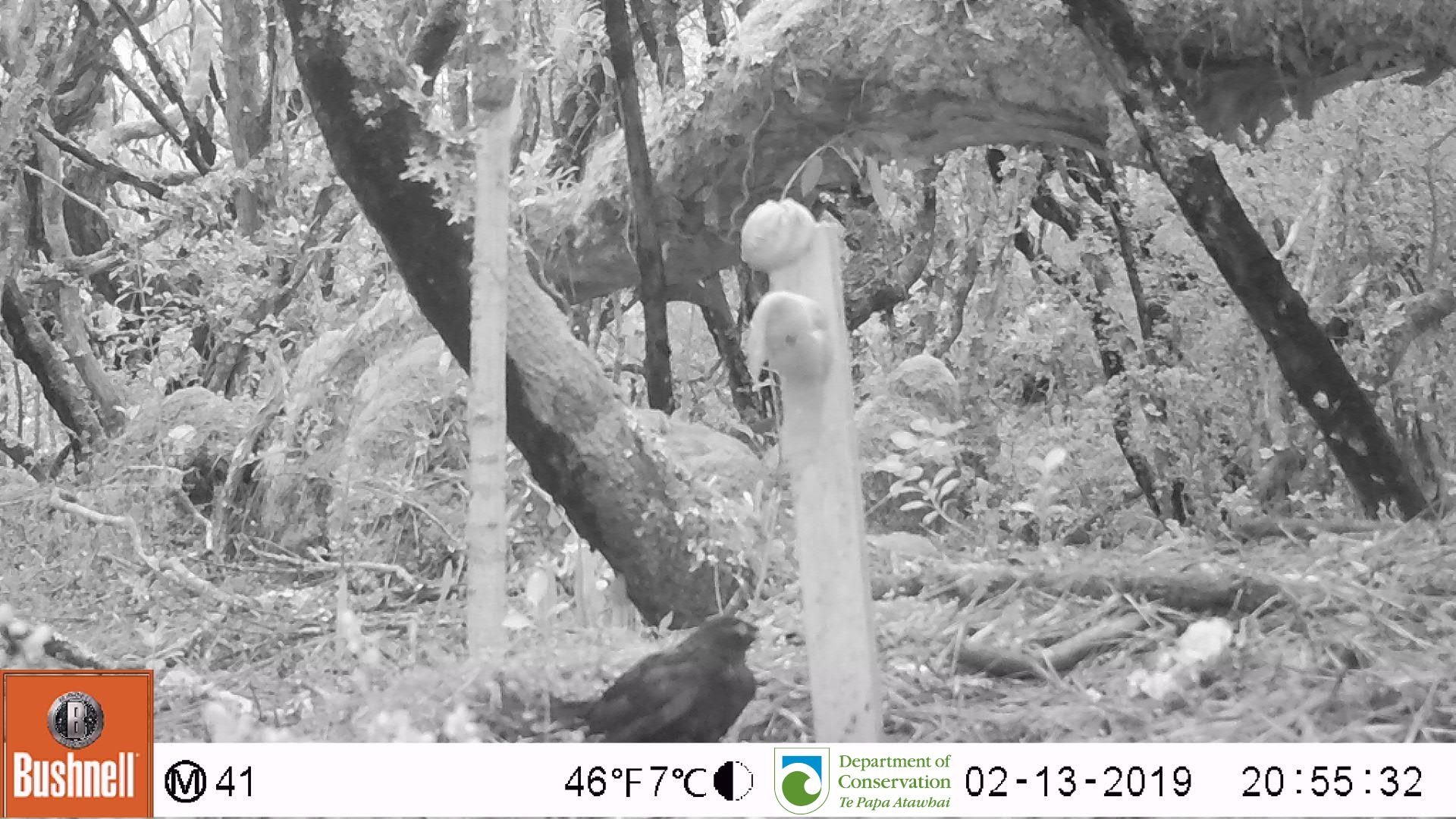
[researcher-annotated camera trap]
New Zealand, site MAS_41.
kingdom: Animalia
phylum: Chordata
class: Aves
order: Passeriformes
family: Turdidae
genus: Turdus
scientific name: Turdus merula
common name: eurasian blackbird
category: blackbird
Blackbird (eurasian blackbird) (Turdus merula).